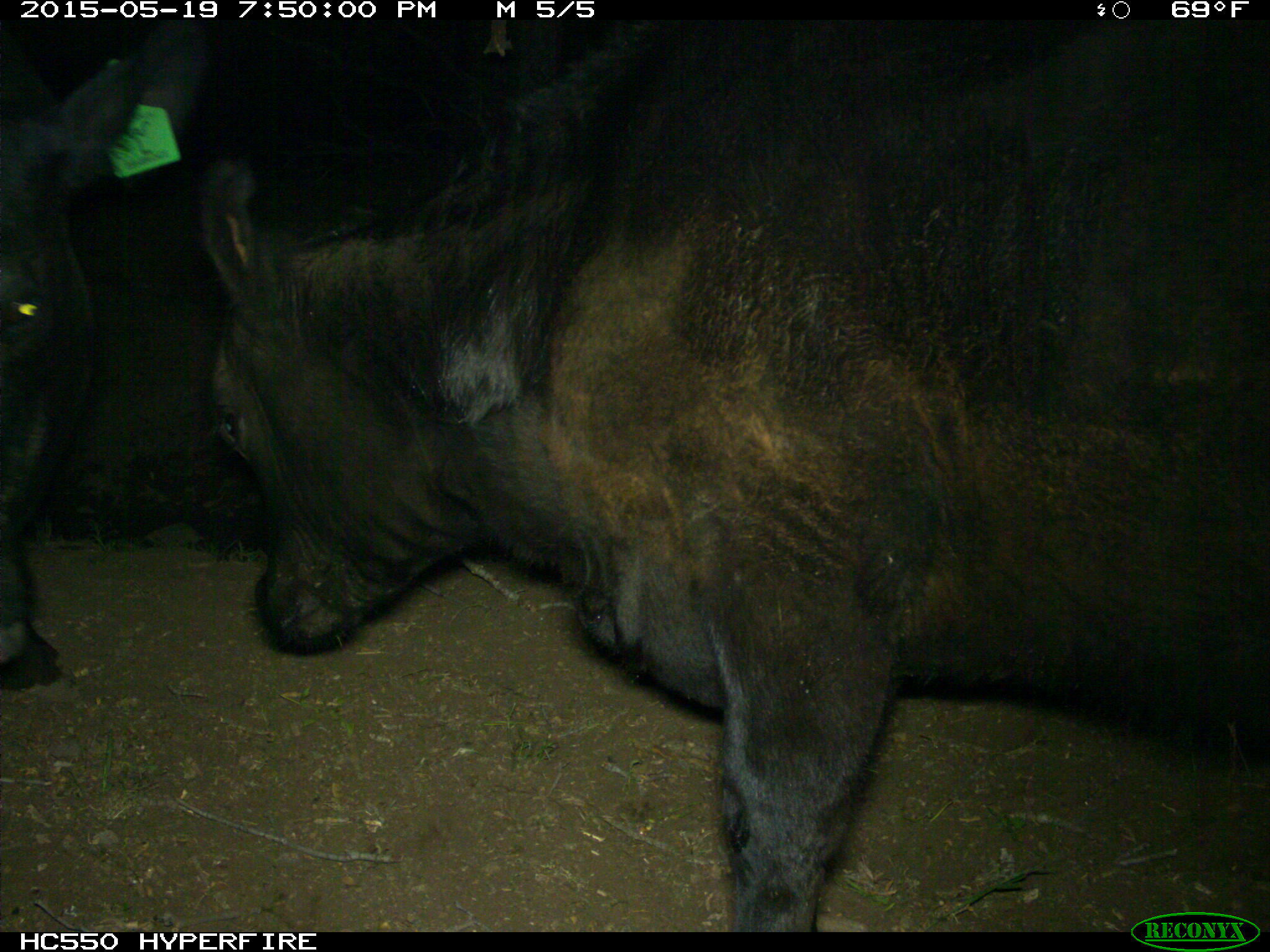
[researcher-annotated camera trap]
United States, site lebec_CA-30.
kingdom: Animalia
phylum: Chordata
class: Mammalia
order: Artiodactyla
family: Bovidae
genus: Bos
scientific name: Bos taurus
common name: domestic cow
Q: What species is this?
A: Bos taurus (domestic cow).